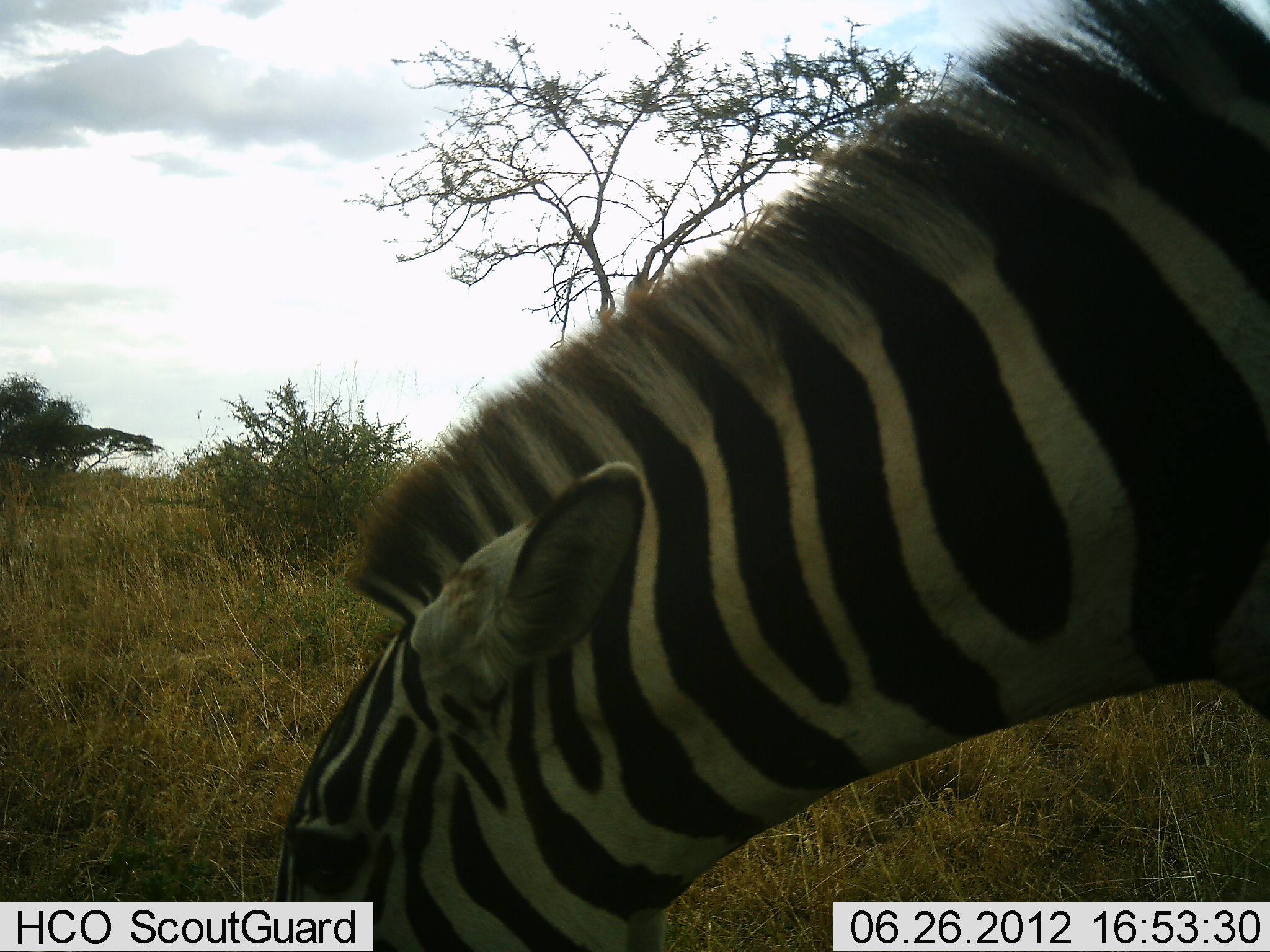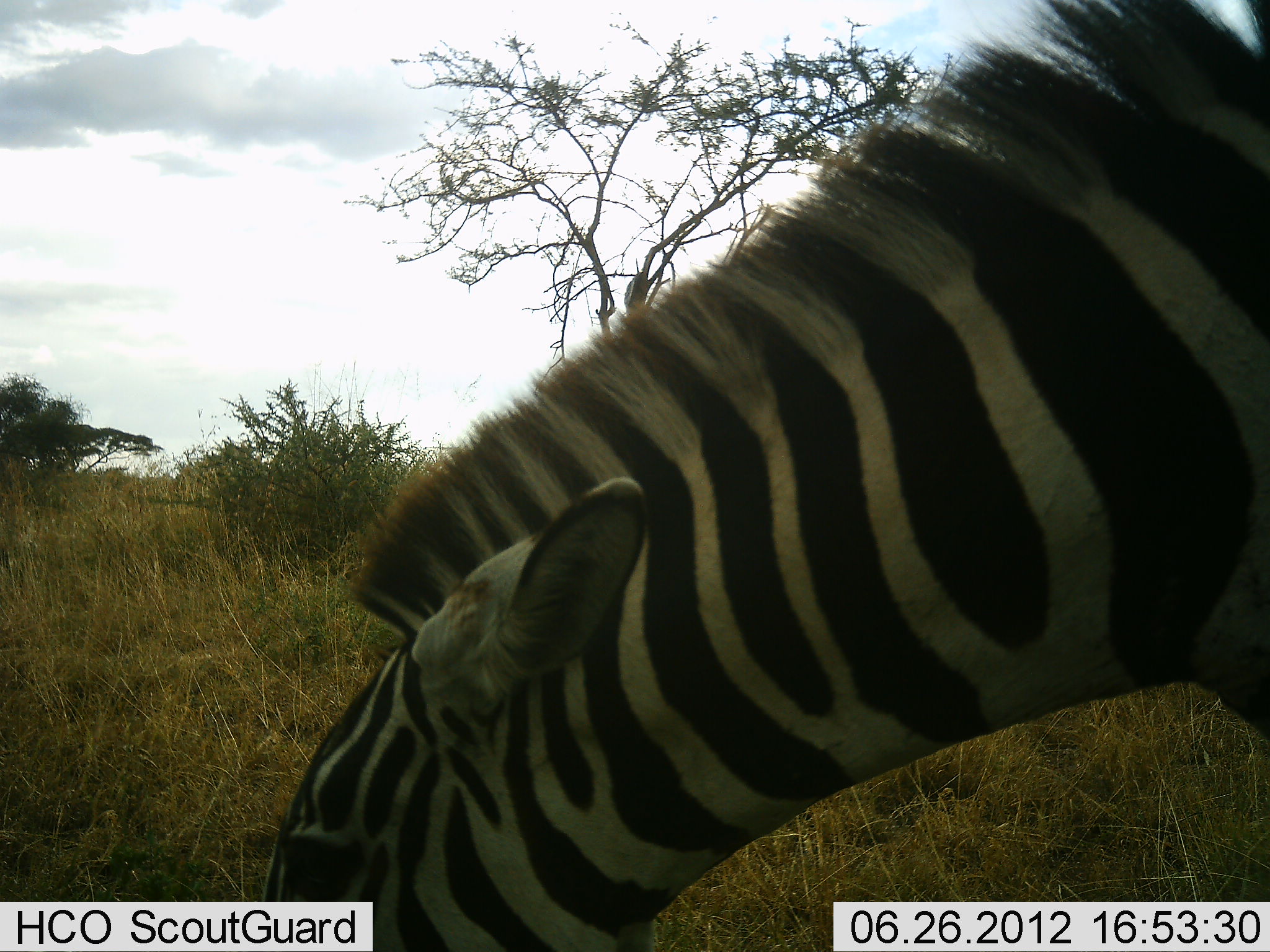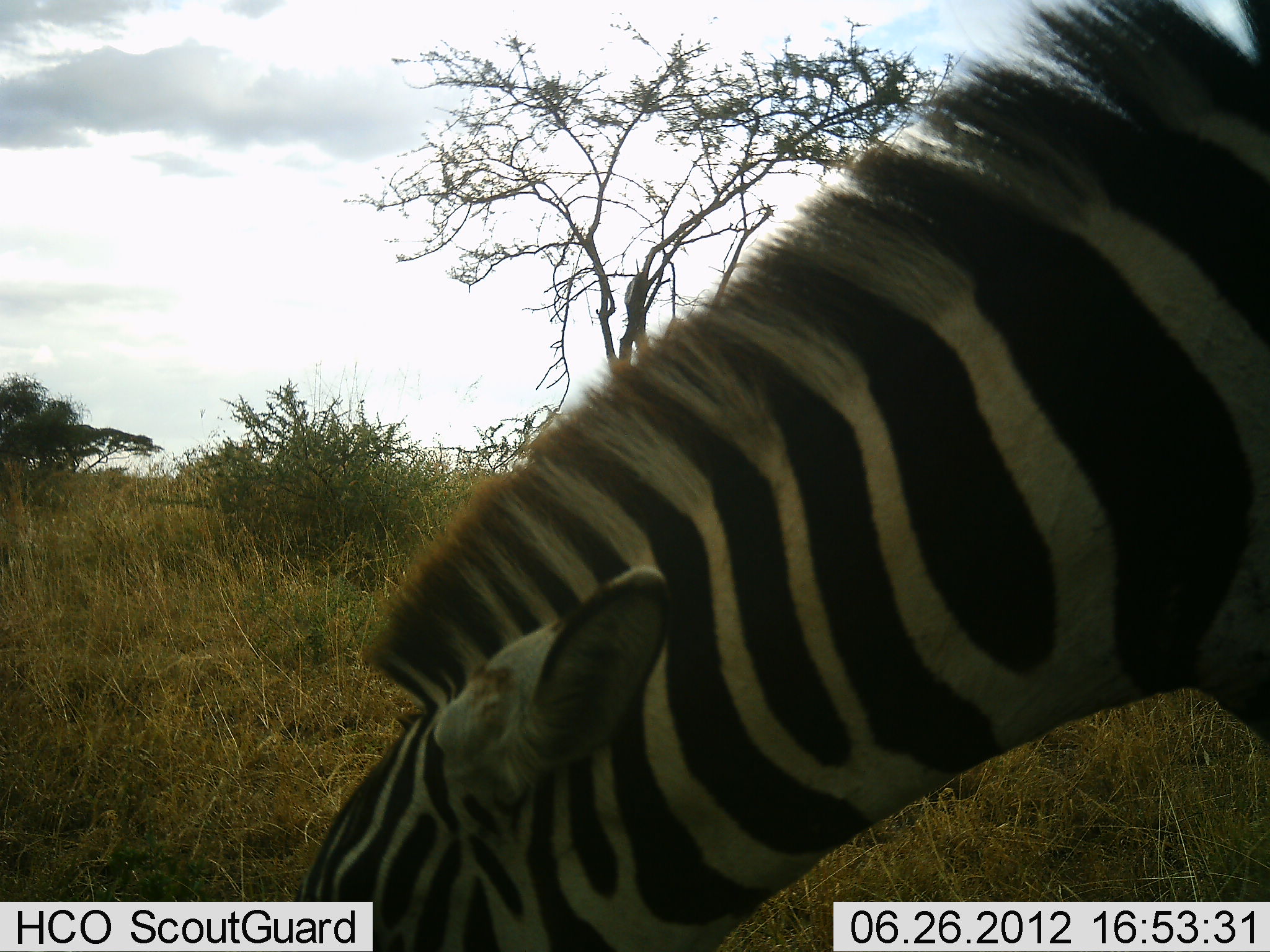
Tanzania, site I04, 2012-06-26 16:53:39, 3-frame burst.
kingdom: Animalia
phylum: Chordata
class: Mammalia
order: Perissodactyla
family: Equidae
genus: Equus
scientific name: Equus quagga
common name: plains zebra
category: zebra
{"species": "zebra (plains zebra) (Equus quagga)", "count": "1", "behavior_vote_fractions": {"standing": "20%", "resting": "0%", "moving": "0%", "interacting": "0%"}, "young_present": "0%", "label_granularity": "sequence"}